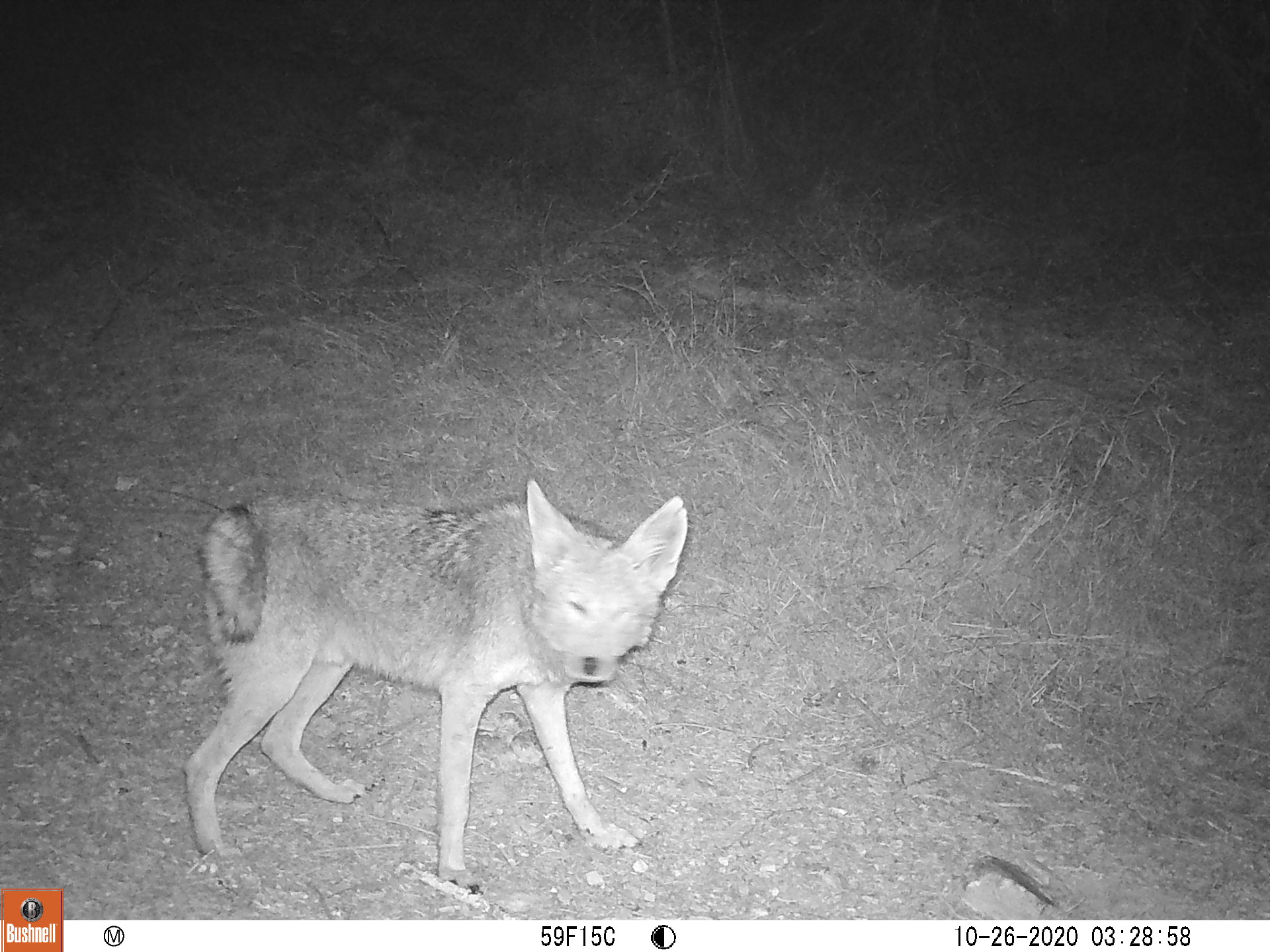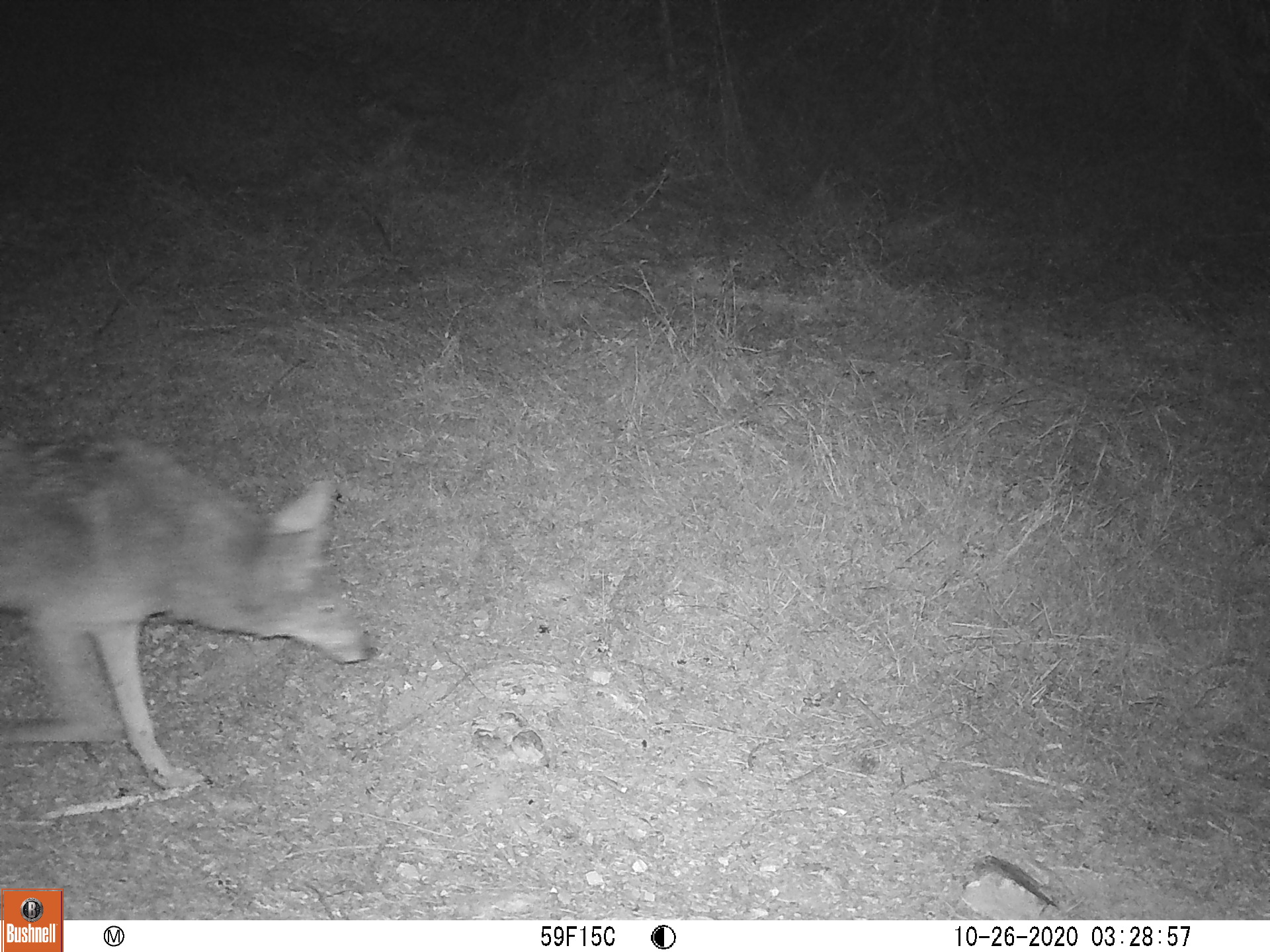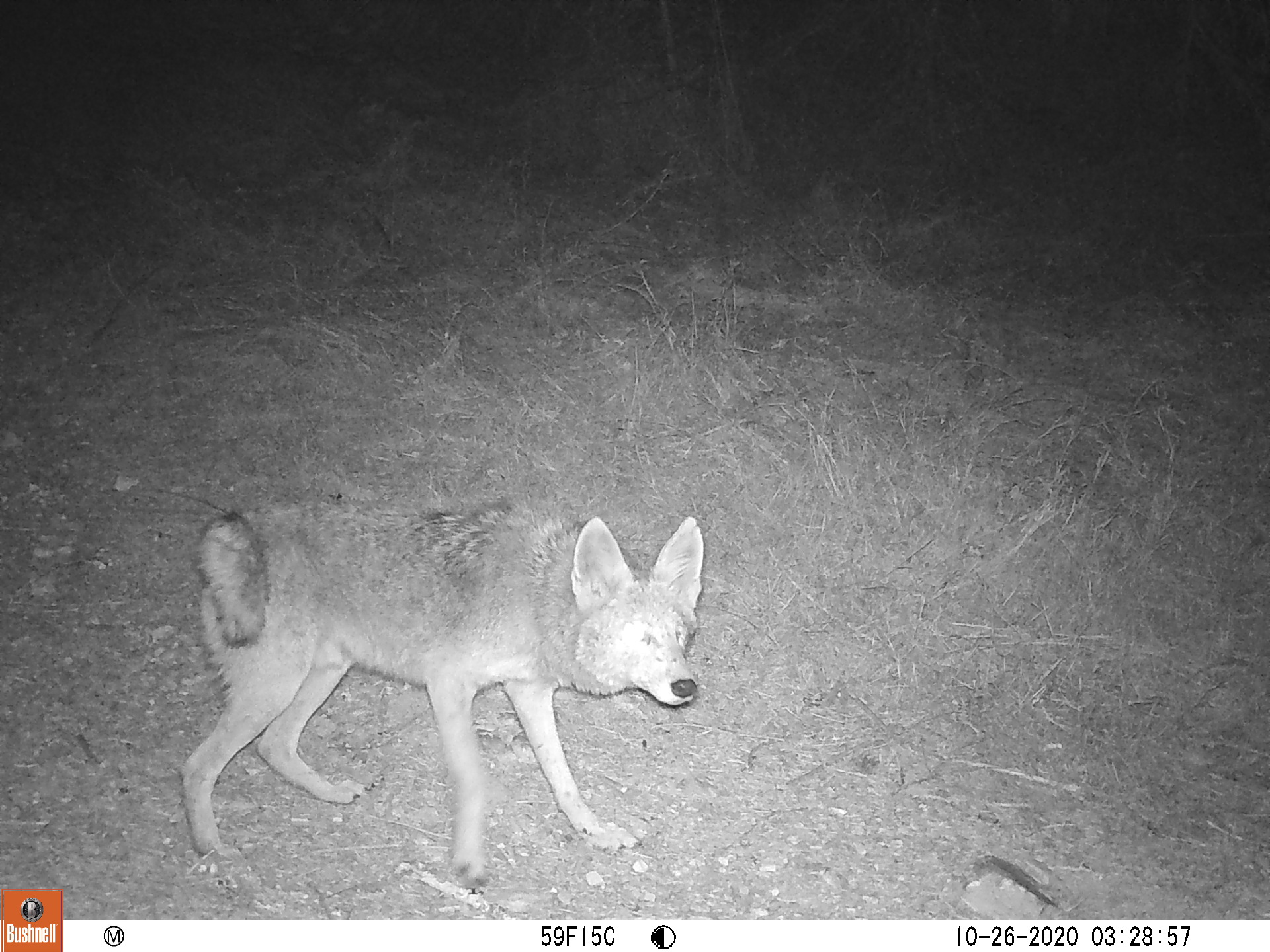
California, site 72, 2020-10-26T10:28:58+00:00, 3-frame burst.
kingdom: Animalia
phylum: Chordata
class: Mammalia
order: Carnivora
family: Canidae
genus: Canis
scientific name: Canis latrans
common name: coyote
Coyote (Canis latrans).